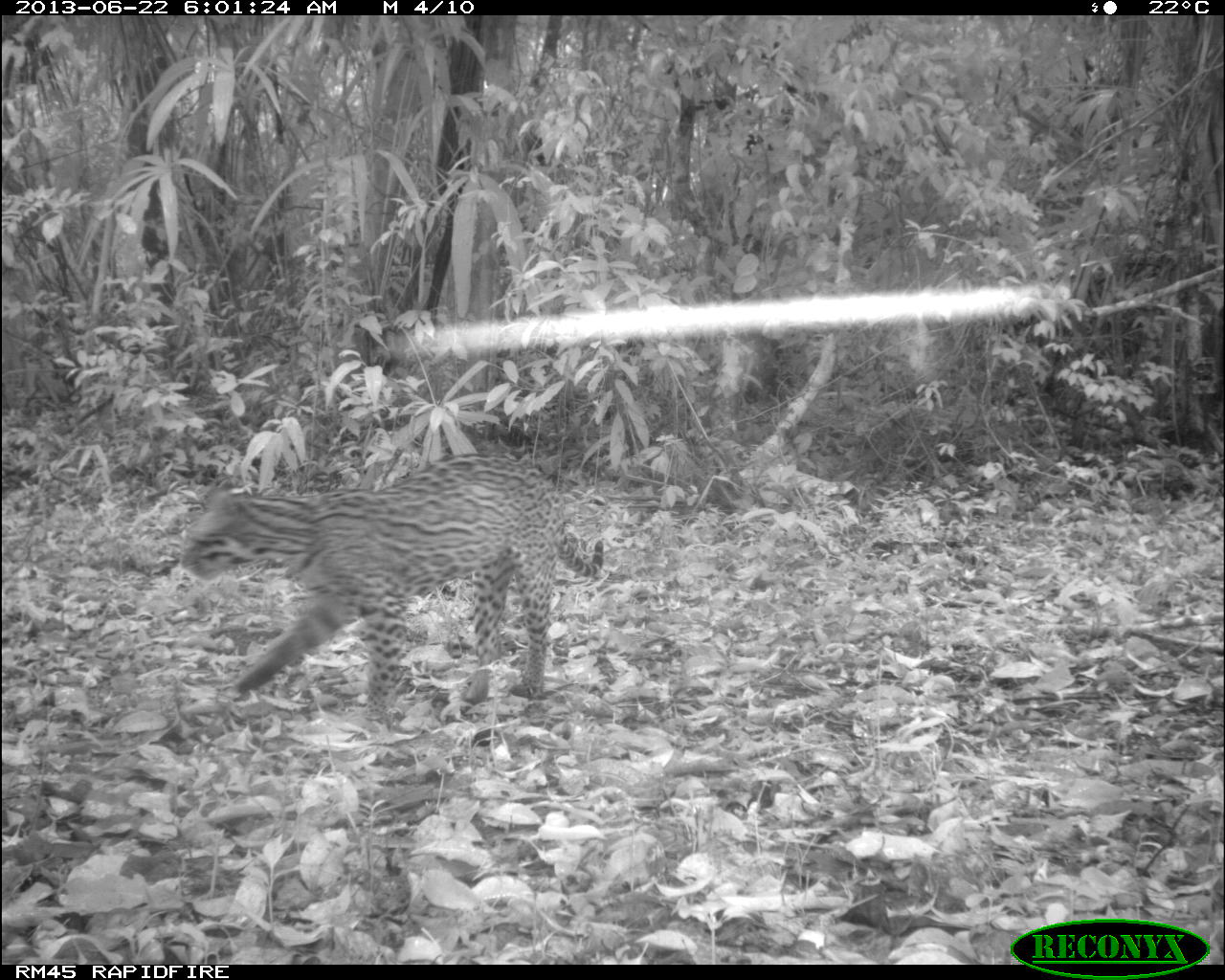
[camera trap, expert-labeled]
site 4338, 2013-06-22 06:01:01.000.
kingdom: Animalia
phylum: Chordata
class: Mammalia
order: Carnivora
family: Felidae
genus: Leopardus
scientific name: Leopardus pardalis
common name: ocelot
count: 1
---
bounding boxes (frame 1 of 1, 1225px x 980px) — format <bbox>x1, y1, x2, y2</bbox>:
leopardus pardalis: <bbox>173, 446, 606, 721</bbox>